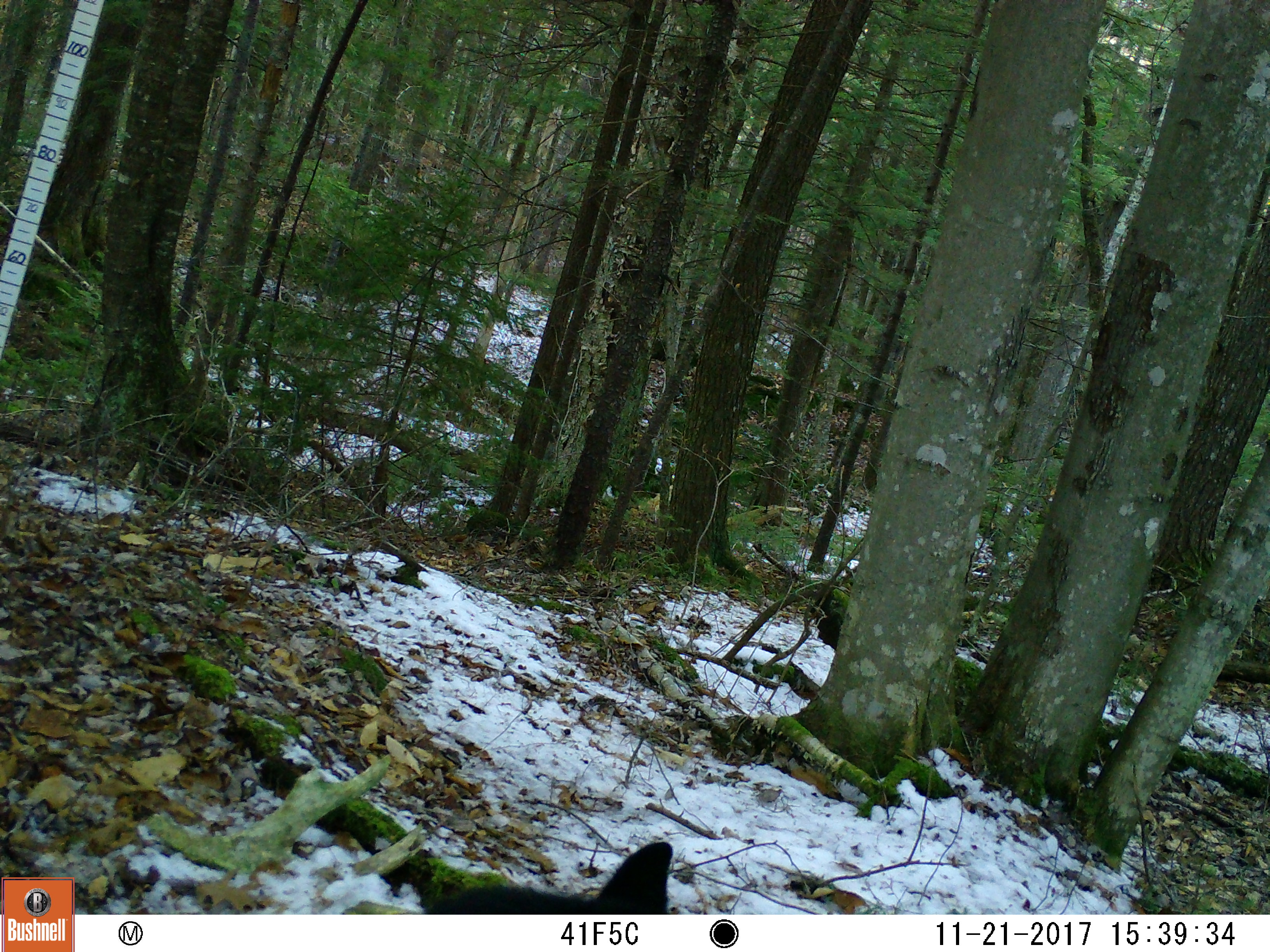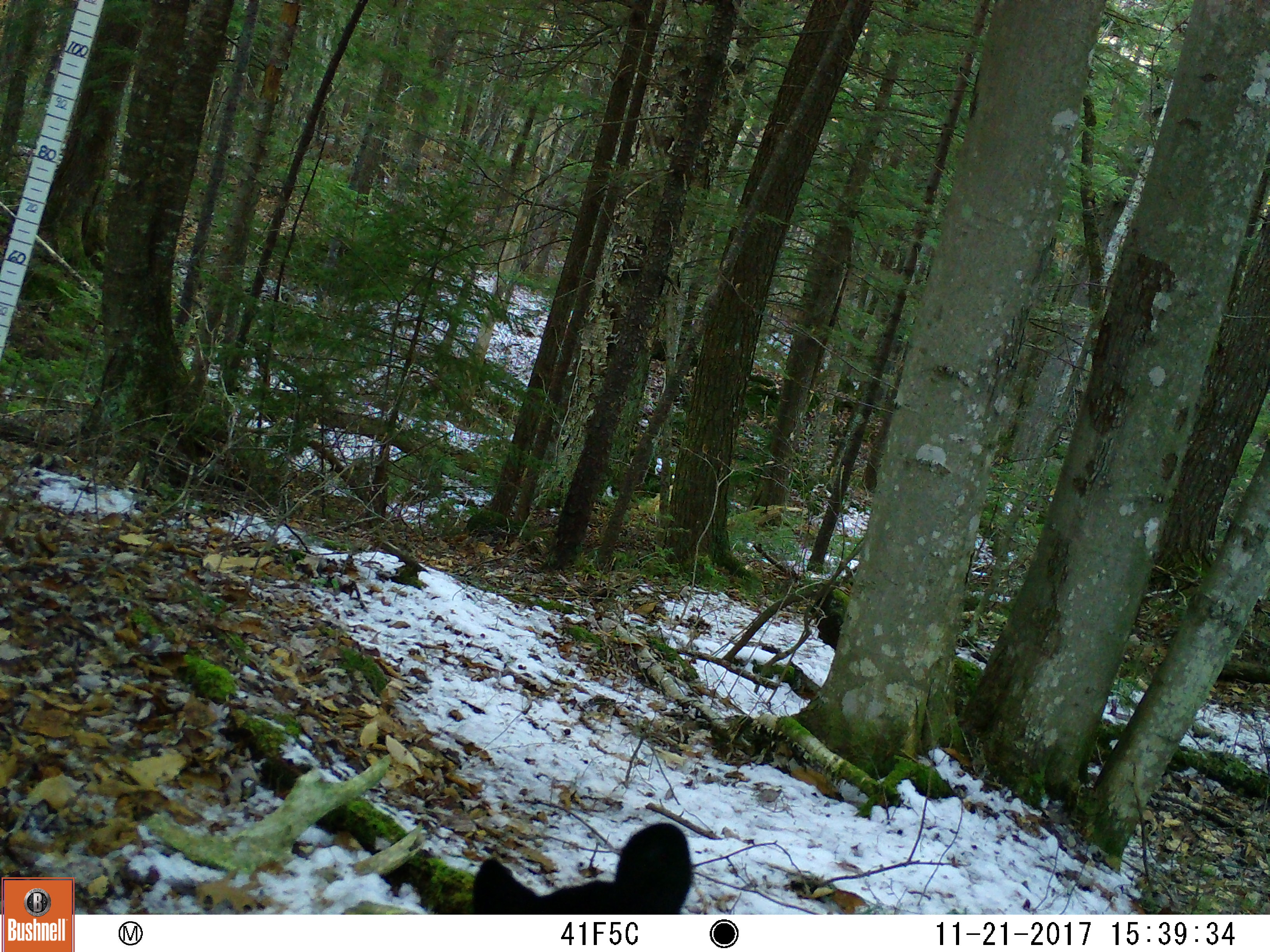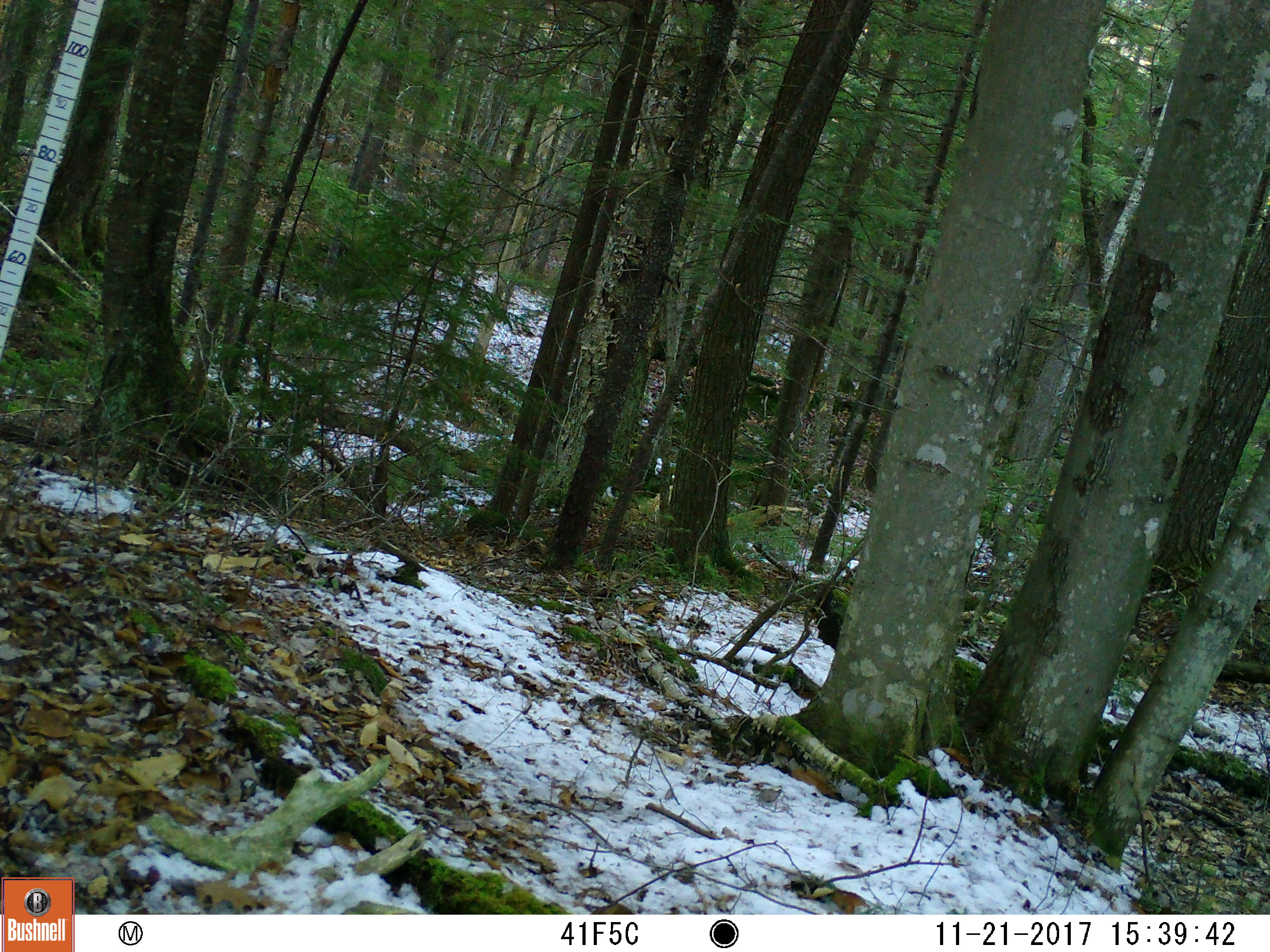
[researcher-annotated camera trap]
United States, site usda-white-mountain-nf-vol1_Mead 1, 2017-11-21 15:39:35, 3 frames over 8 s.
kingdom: Animalia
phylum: Chordata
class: Mammalia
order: Carnivora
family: Ursidae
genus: Ursus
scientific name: Ursus americanus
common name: black bear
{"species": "black bear (Ursus americanus)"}